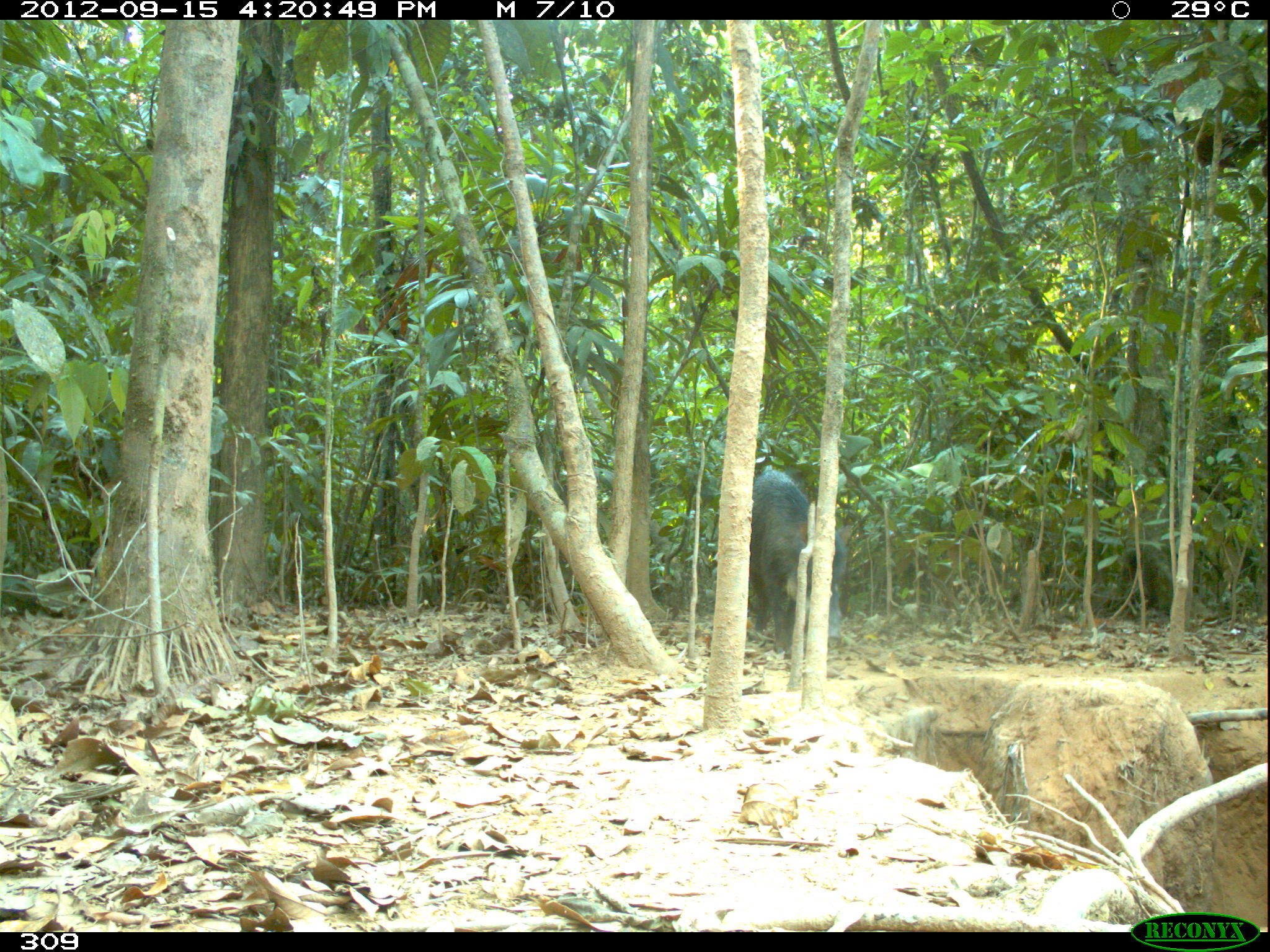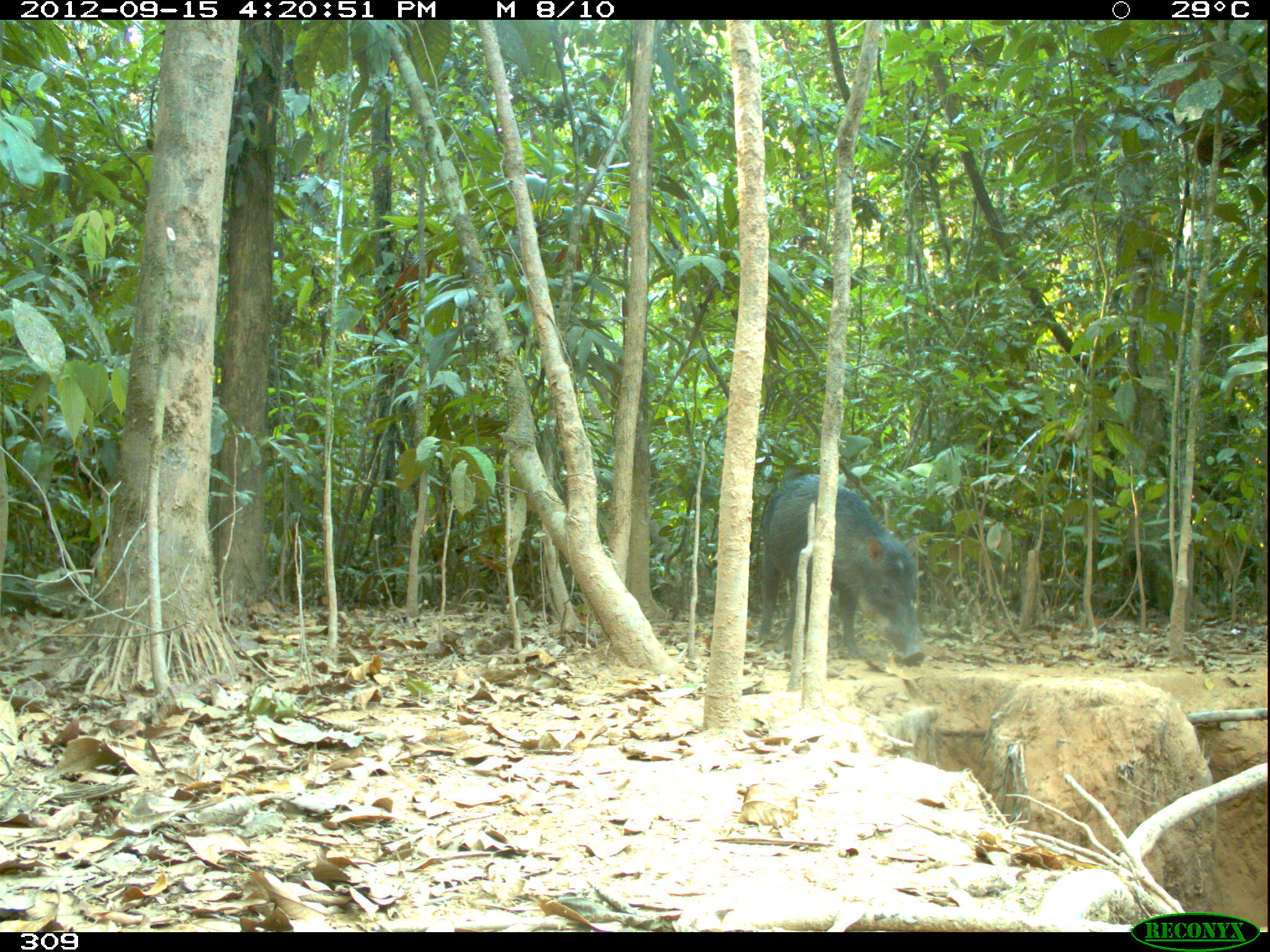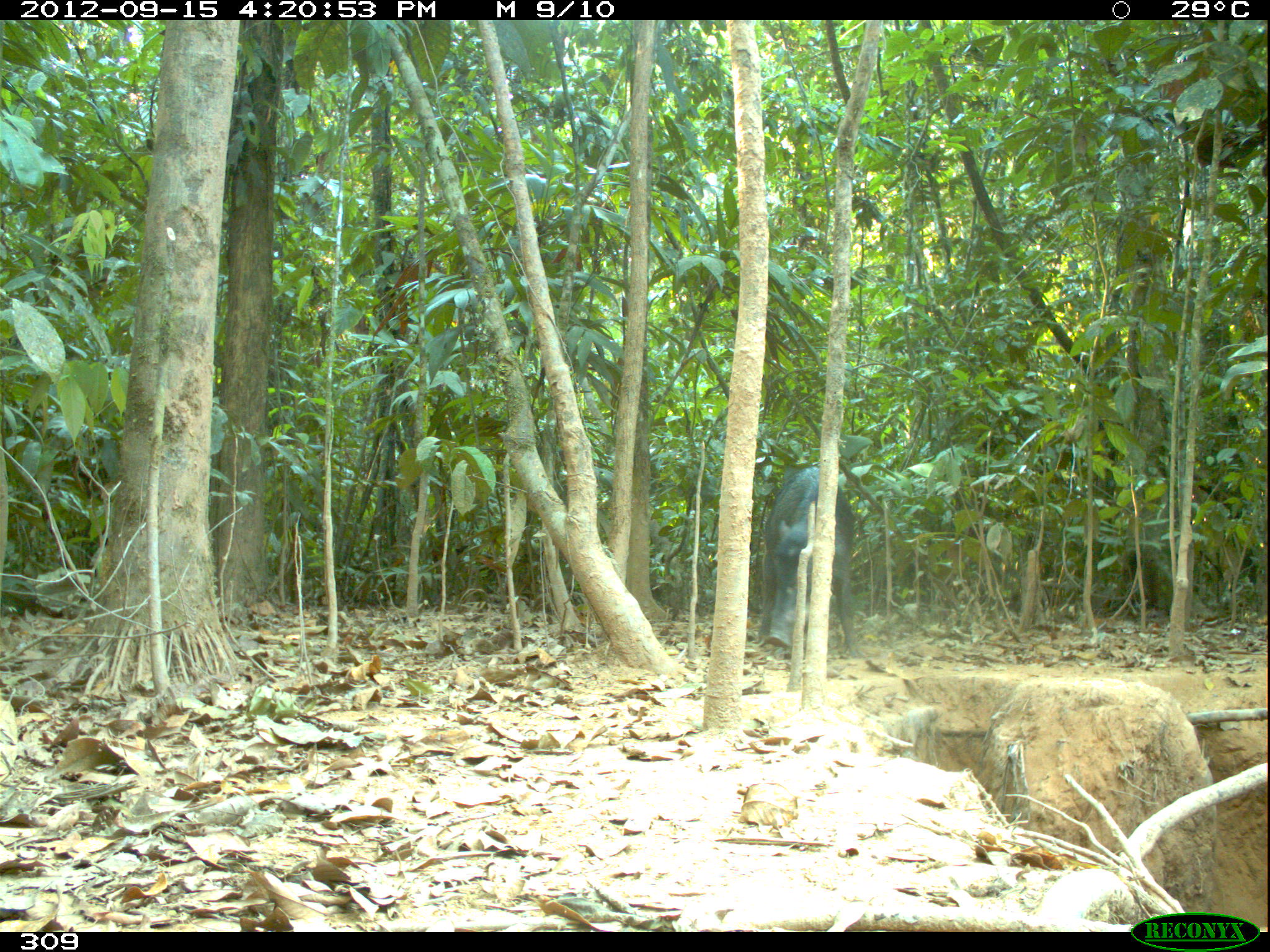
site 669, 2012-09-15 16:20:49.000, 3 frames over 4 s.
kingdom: Animalia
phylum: Chordata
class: Mammalia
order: Artiodactyla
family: Tayassuidae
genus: Tayassu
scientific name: Tayassu pecari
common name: white-lipped peccary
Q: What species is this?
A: Tayassu pecari (white-lipped peccary).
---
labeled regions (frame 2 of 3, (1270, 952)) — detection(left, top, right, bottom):
tayassu pecari: detection(756, 471, 927, 667)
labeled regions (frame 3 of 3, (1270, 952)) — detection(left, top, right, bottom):
tayassu pecari: detection(756, 463, 864, 659)